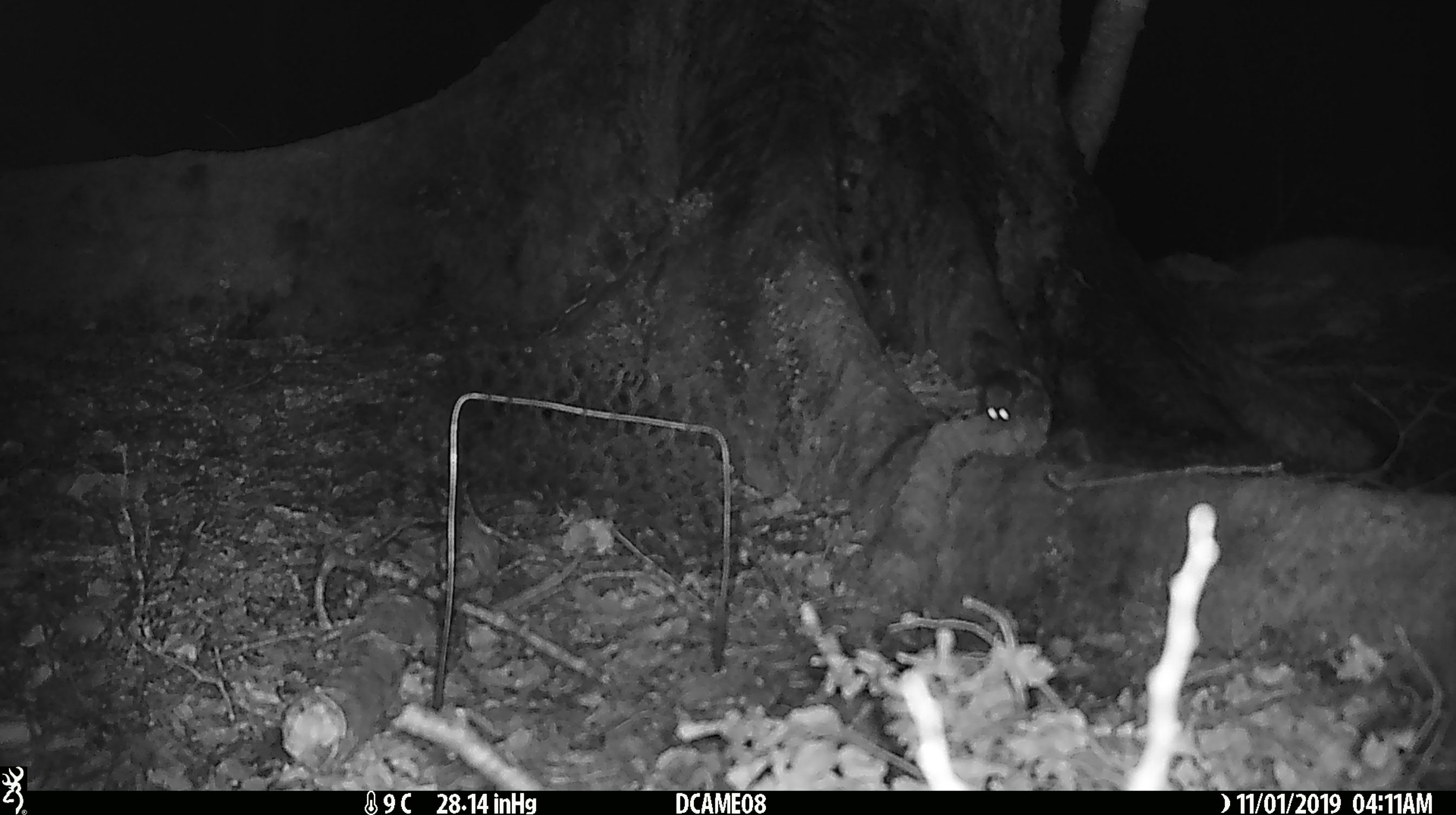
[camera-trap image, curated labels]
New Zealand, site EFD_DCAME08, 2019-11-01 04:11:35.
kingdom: Animalia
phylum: Chordata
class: Mammalia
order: Rodentia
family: Muridae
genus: Mus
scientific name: Mus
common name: mouse